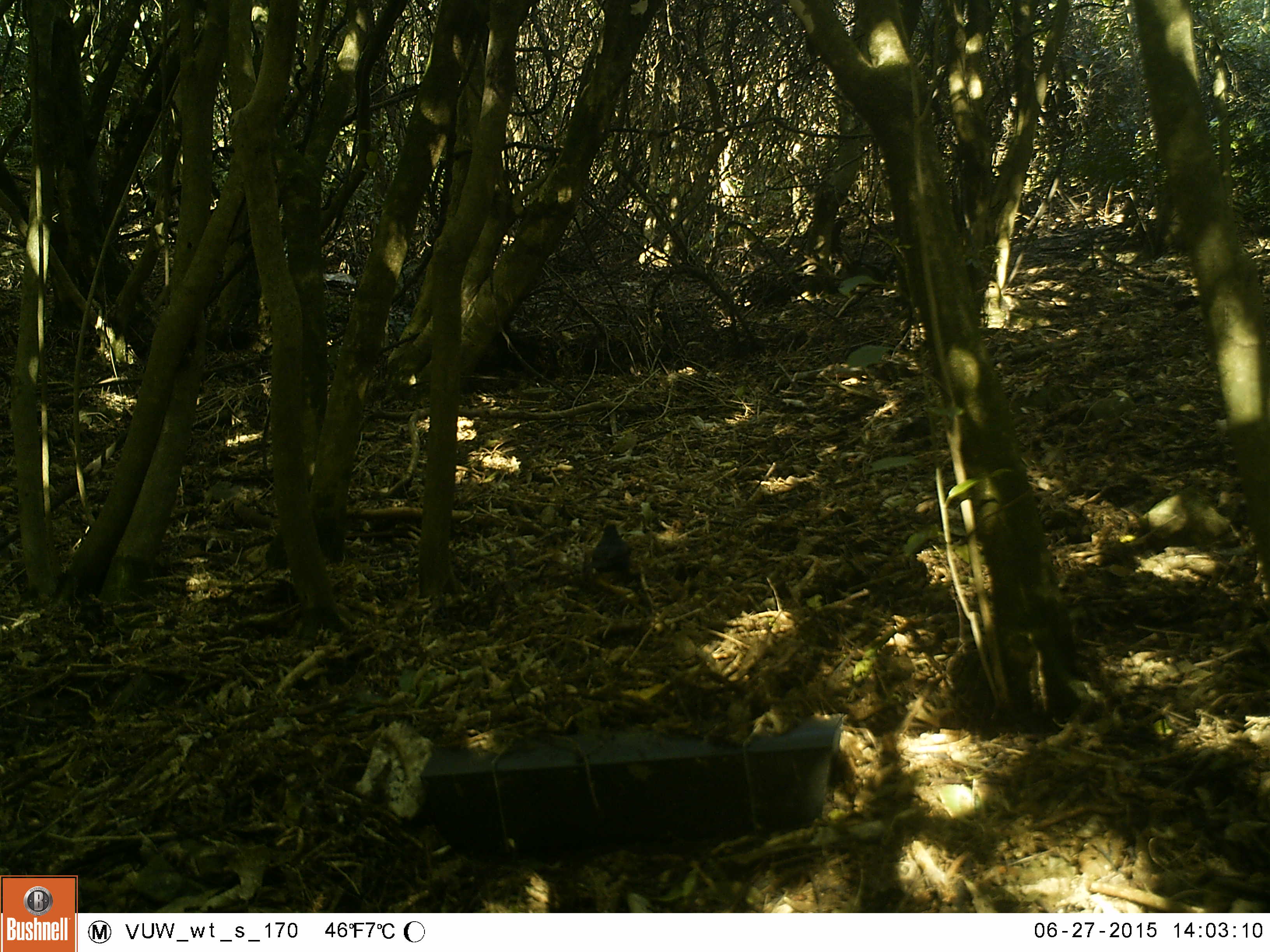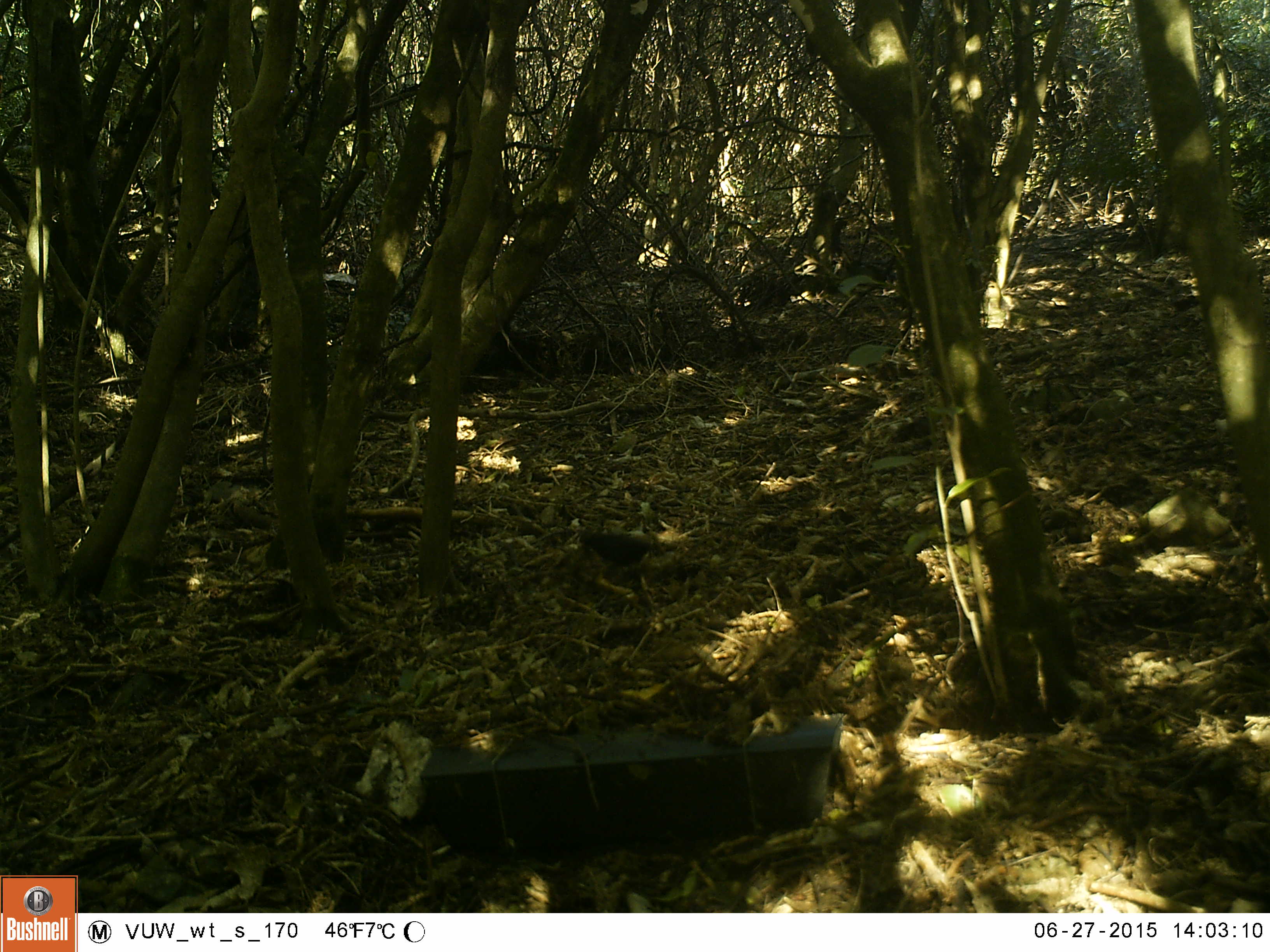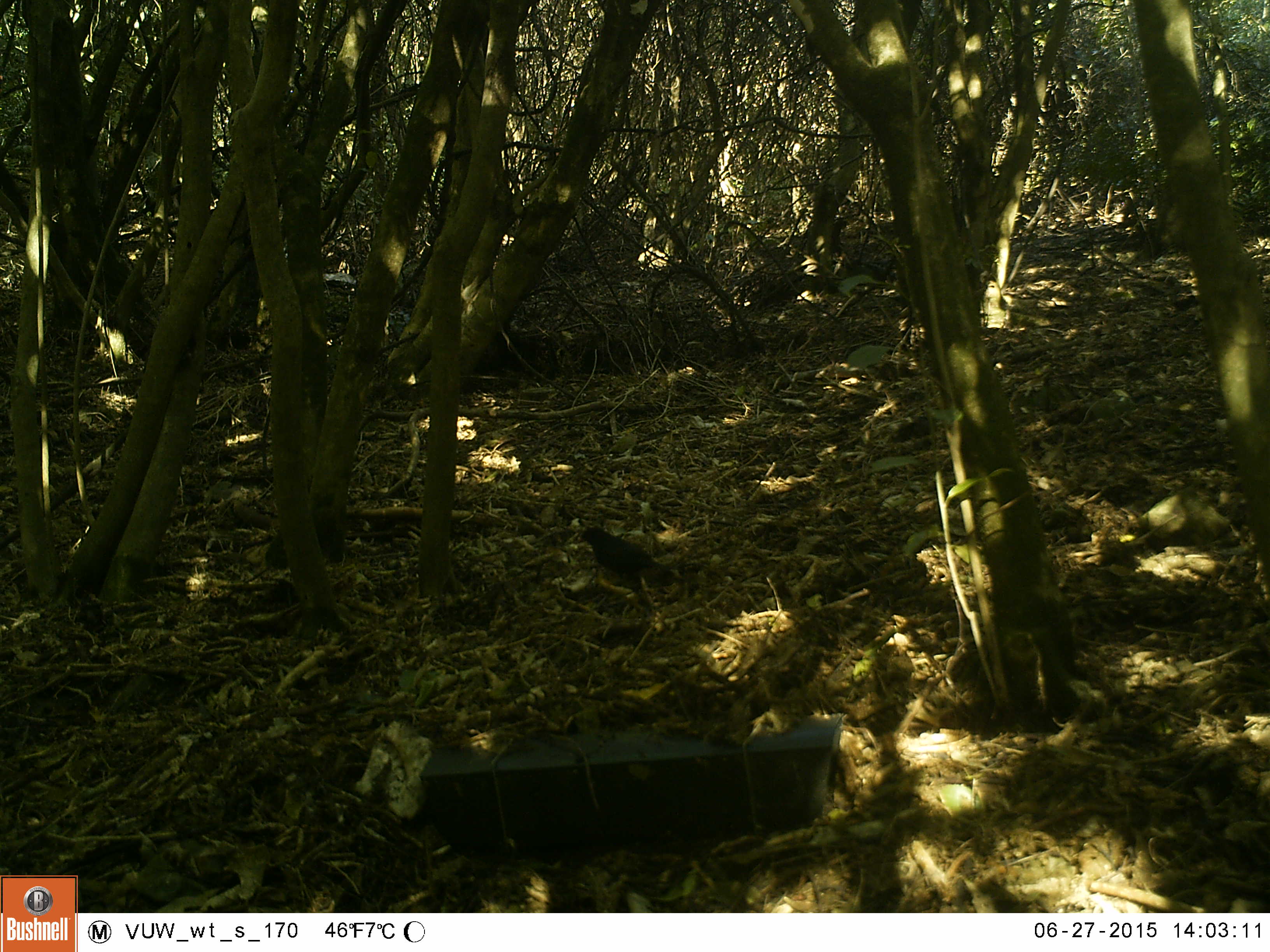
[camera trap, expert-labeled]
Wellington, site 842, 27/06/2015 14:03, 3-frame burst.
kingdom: Animalia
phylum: Chordata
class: Aves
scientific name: Aves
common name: bird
Bird (Aves).